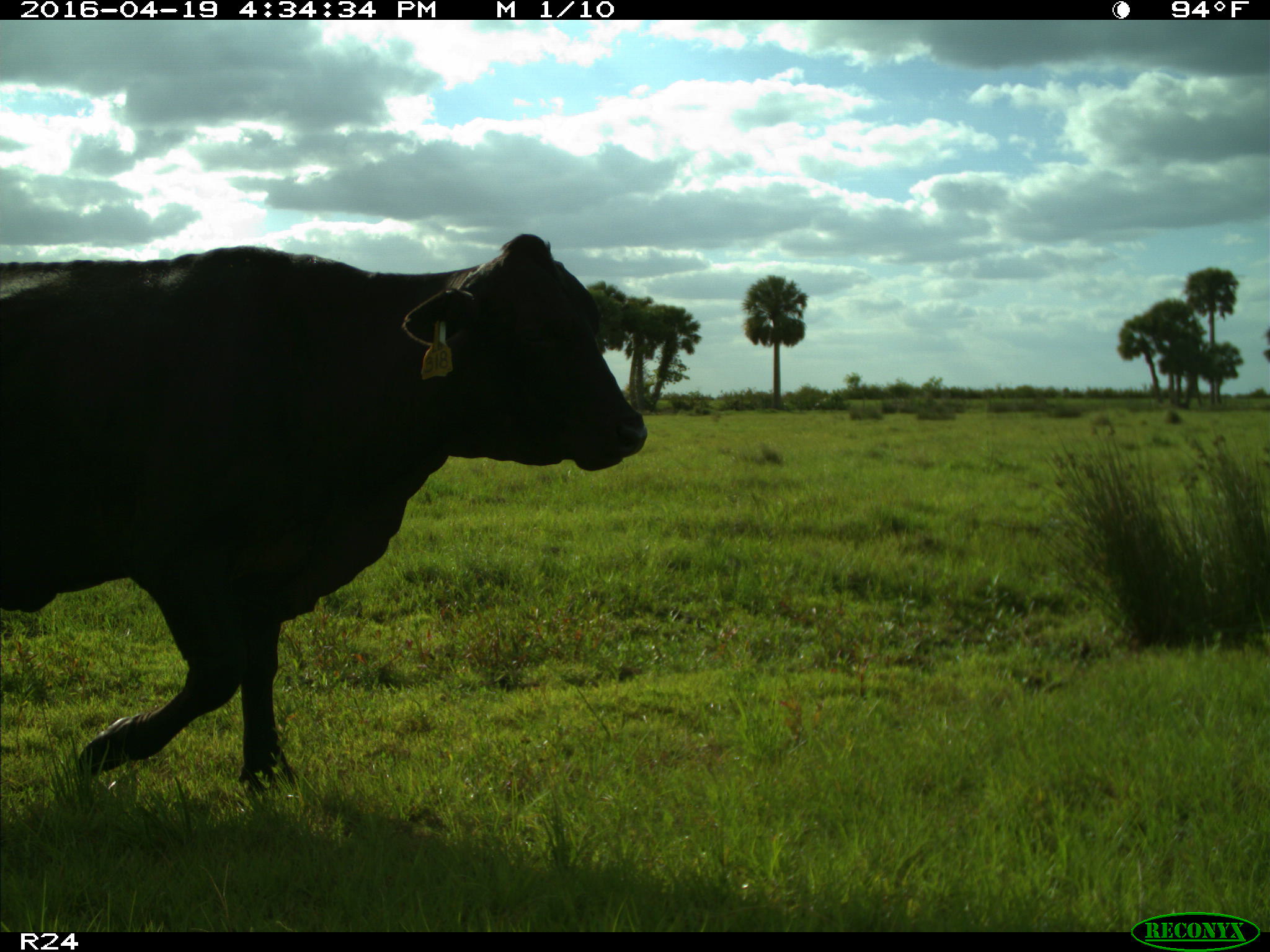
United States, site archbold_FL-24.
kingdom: Animalia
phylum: Chordata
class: Mammalia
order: Artiodactyla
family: Bovidae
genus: Bos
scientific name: Bos taurus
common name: domestic cow